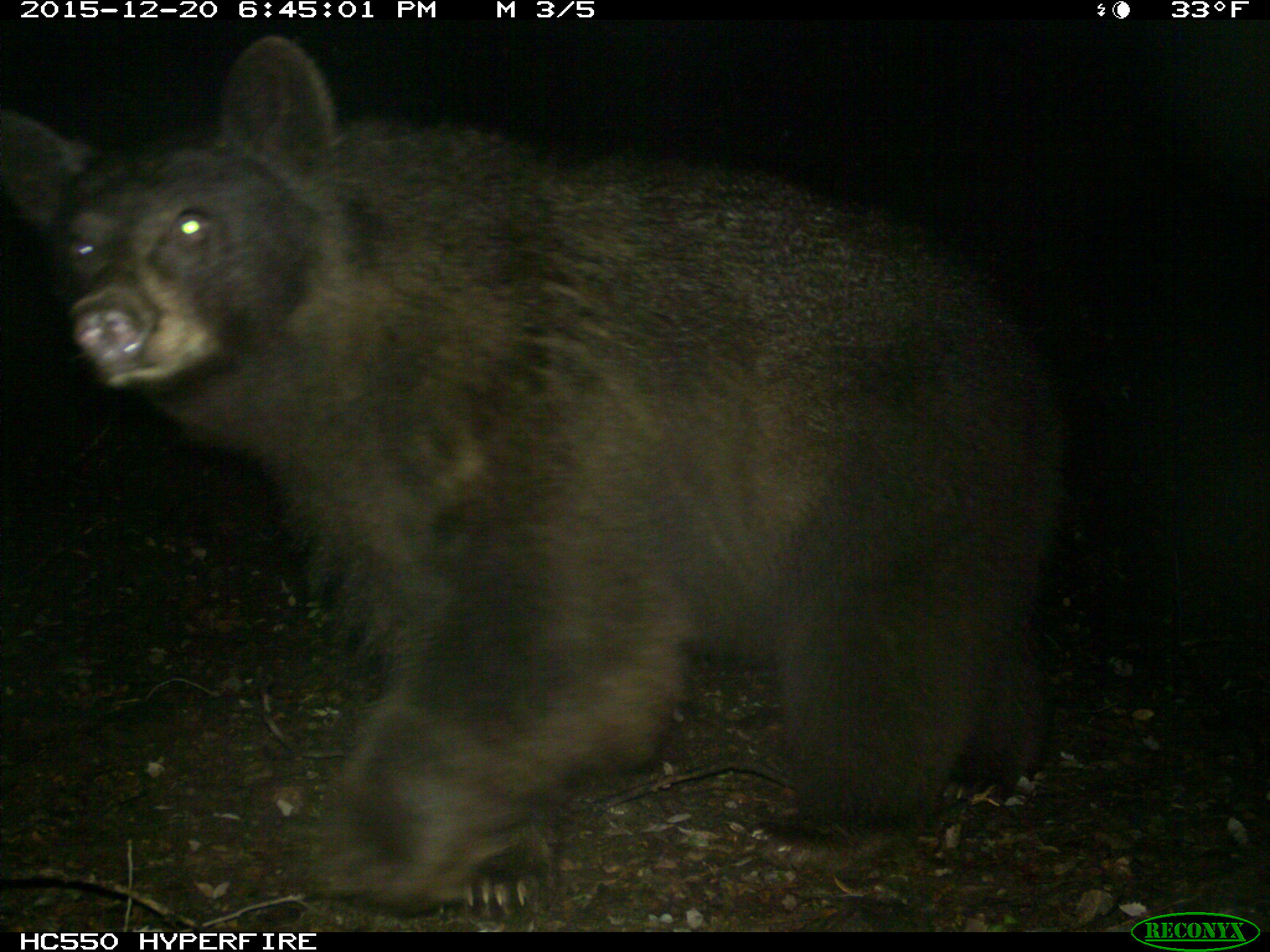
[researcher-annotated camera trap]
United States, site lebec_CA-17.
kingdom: Animalia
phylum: Chordata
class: Mammalia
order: Carnivora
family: Ursidae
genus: Ursus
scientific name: Ursus americanus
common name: american black bear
Ursus americanus (american black bear).